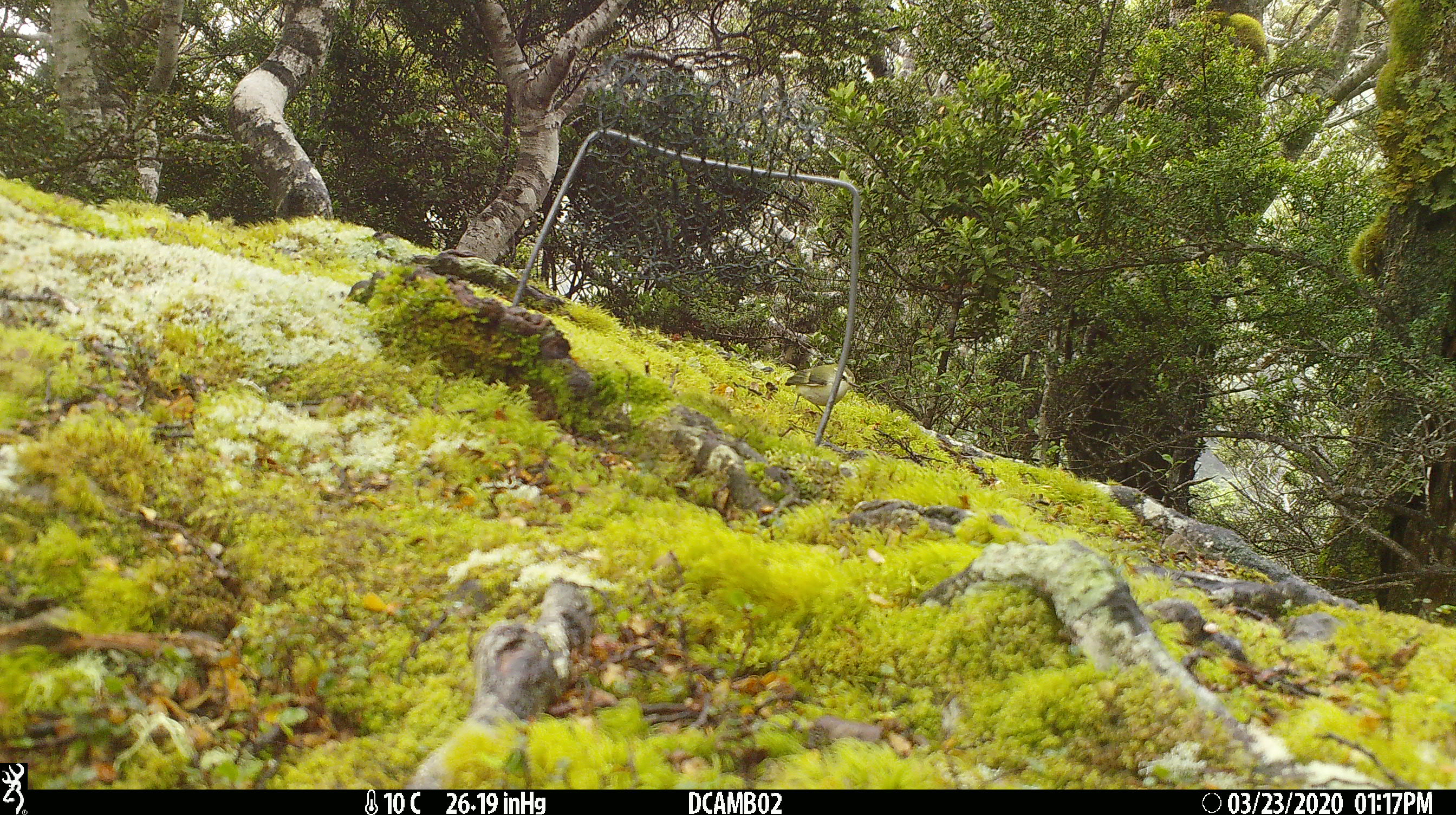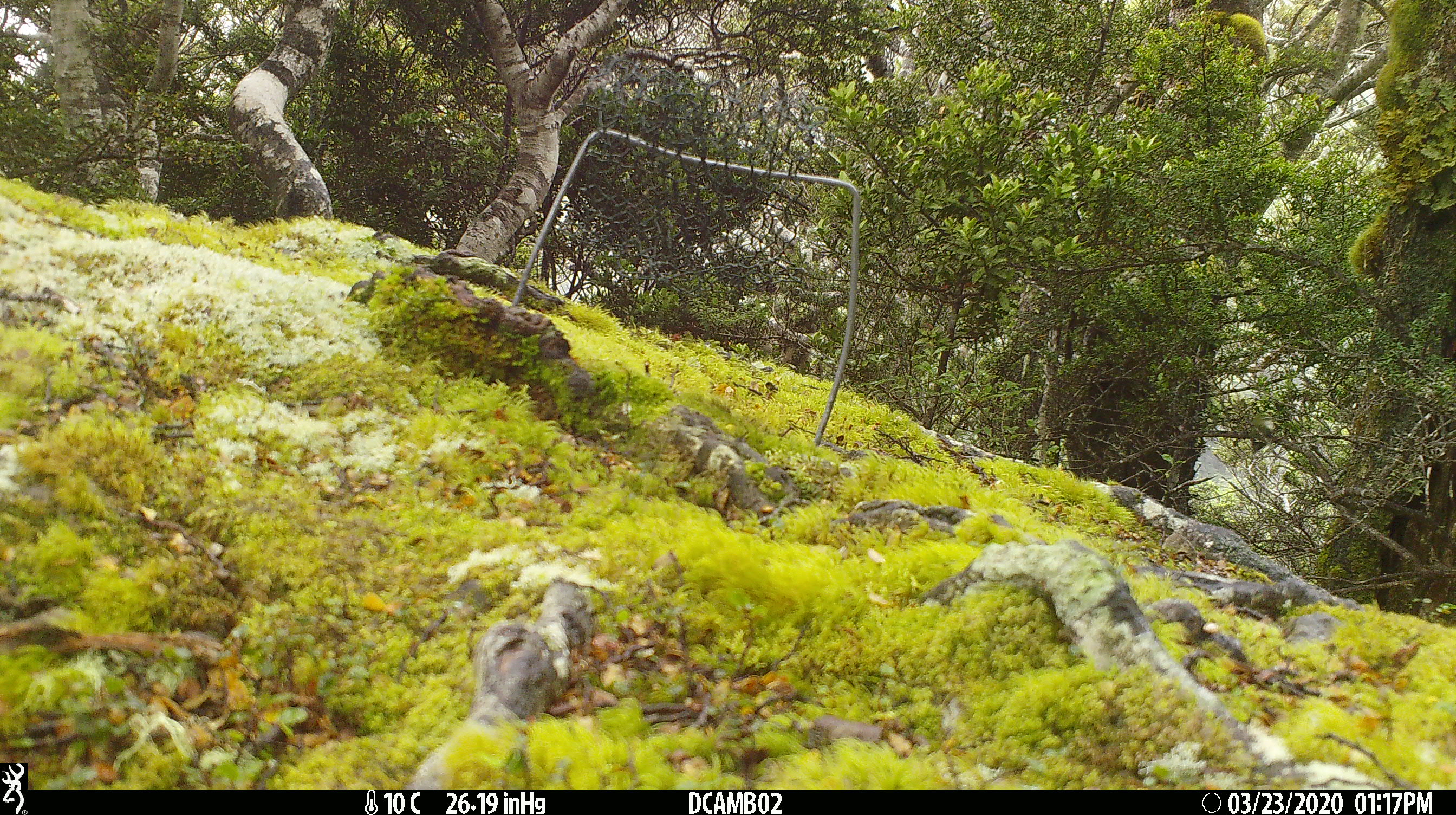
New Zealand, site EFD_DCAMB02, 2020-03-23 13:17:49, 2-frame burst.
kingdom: Animalia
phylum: Chordata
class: Aves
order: Passeriformes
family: Acanthisittidae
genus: Acanthisitta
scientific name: Acanthisitta chloris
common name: rifleman